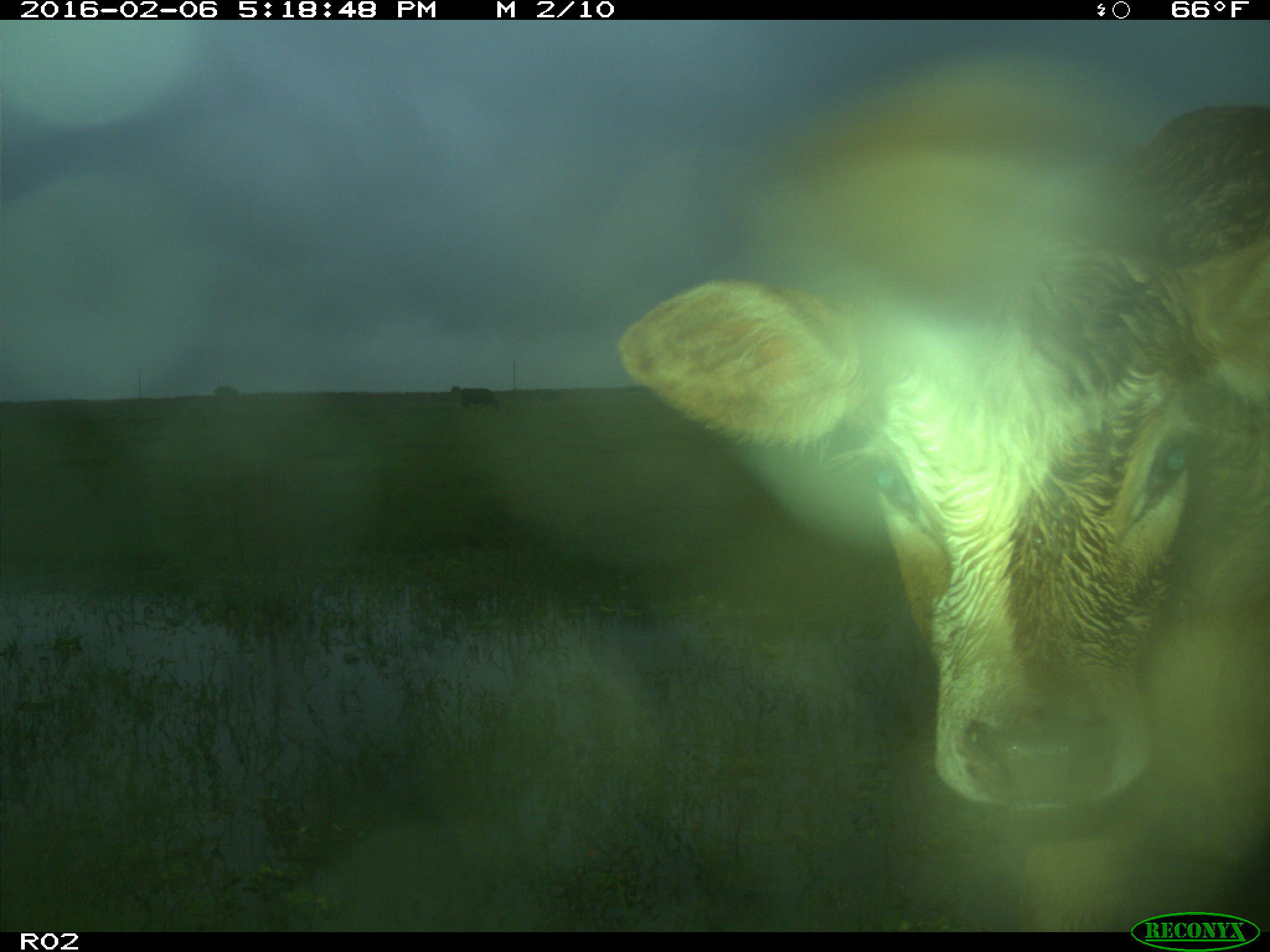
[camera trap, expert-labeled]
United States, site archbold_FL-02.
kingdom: Animalia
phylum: Chordata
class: Mammalia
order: Artiodactyla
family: Bovidae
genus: Bos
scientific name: Bos taurus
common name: domestic cow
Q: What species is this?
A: Bos taurus (domestic cow).